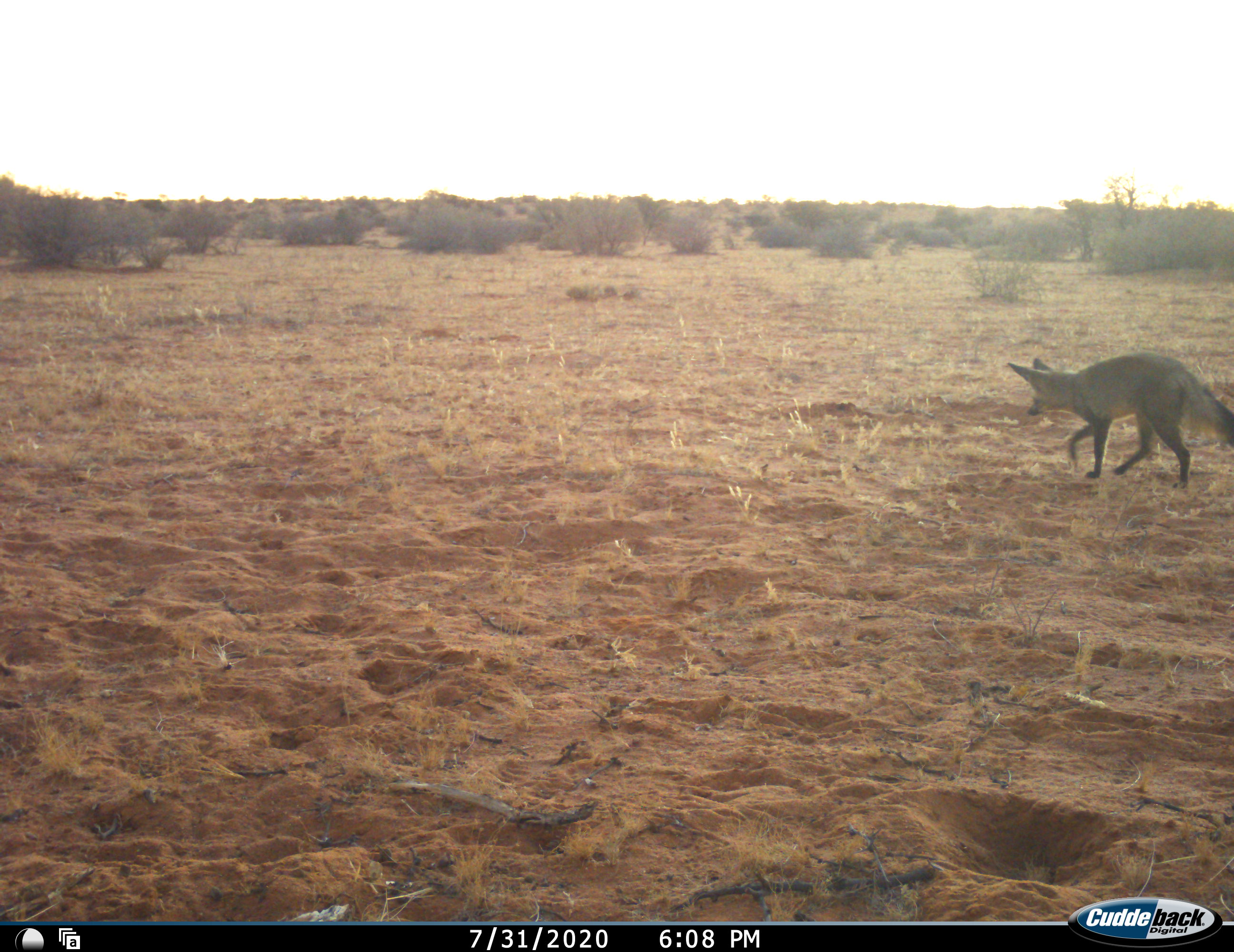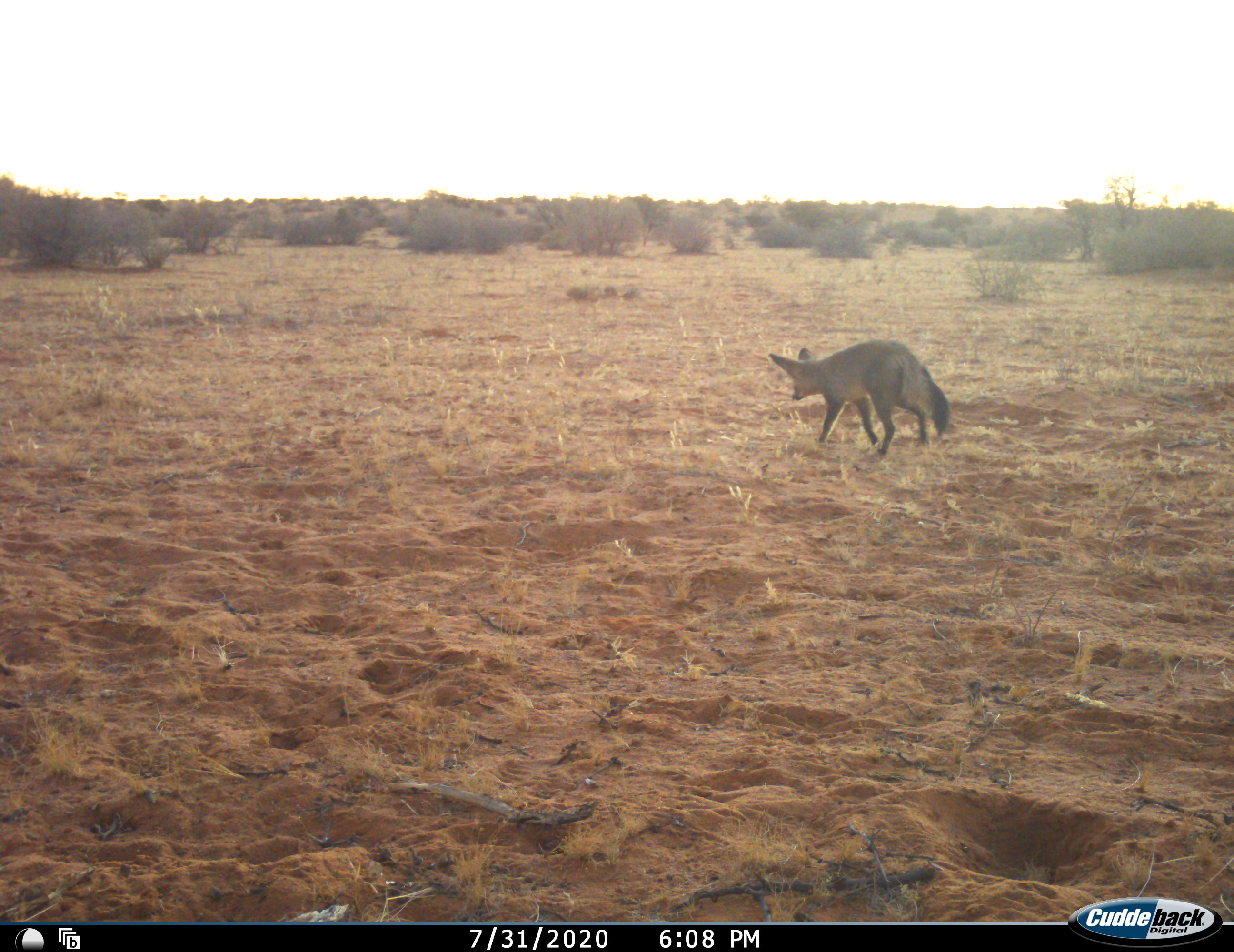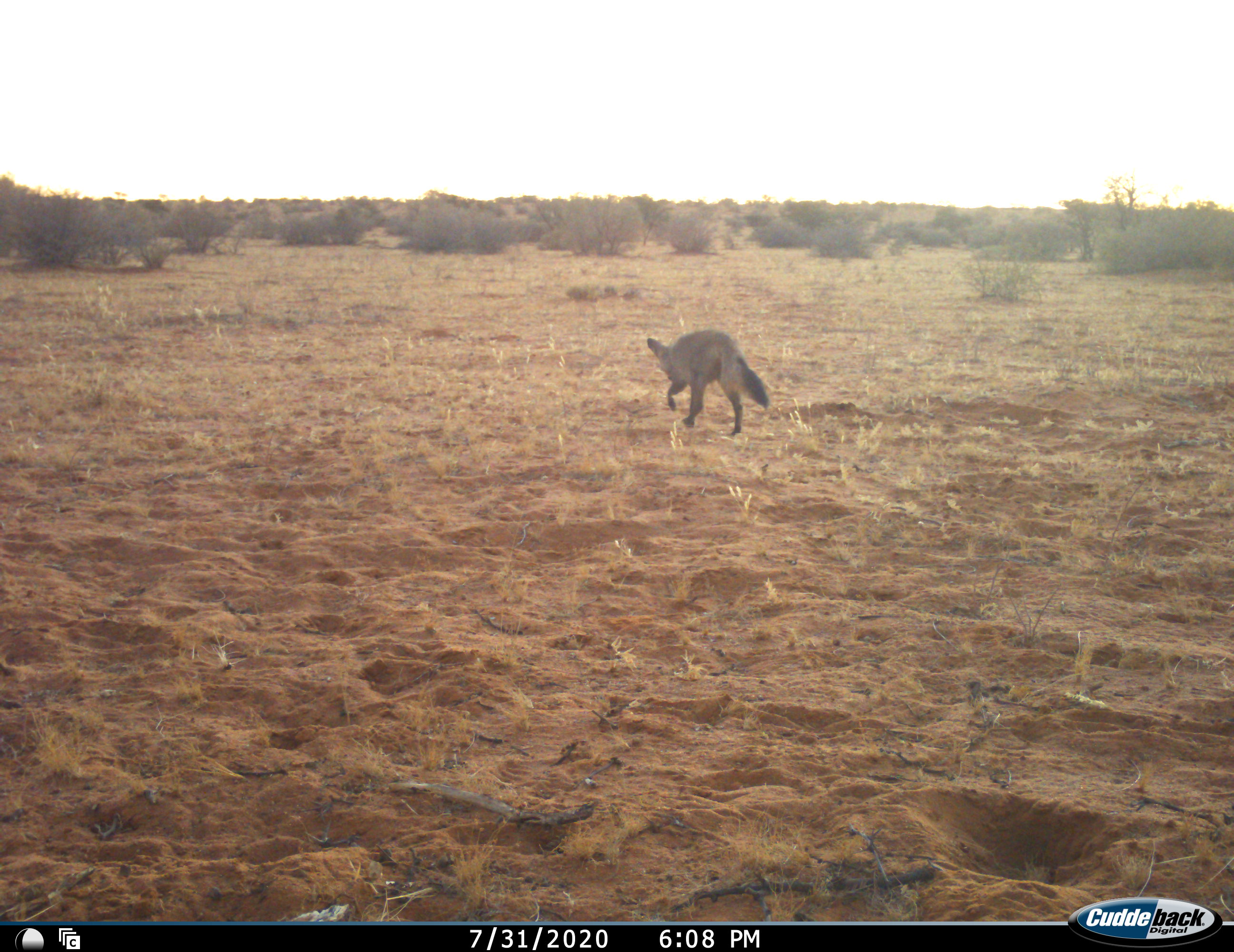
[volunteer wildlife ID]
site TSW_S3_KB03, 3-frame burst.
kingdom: Animalia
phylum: Chordata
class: Mammalia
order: Carnivora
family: Canidae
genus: Otocyon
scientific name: Otocyon megalotis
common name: bat-eared fox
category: foxbateared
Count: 1.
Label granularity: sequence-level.